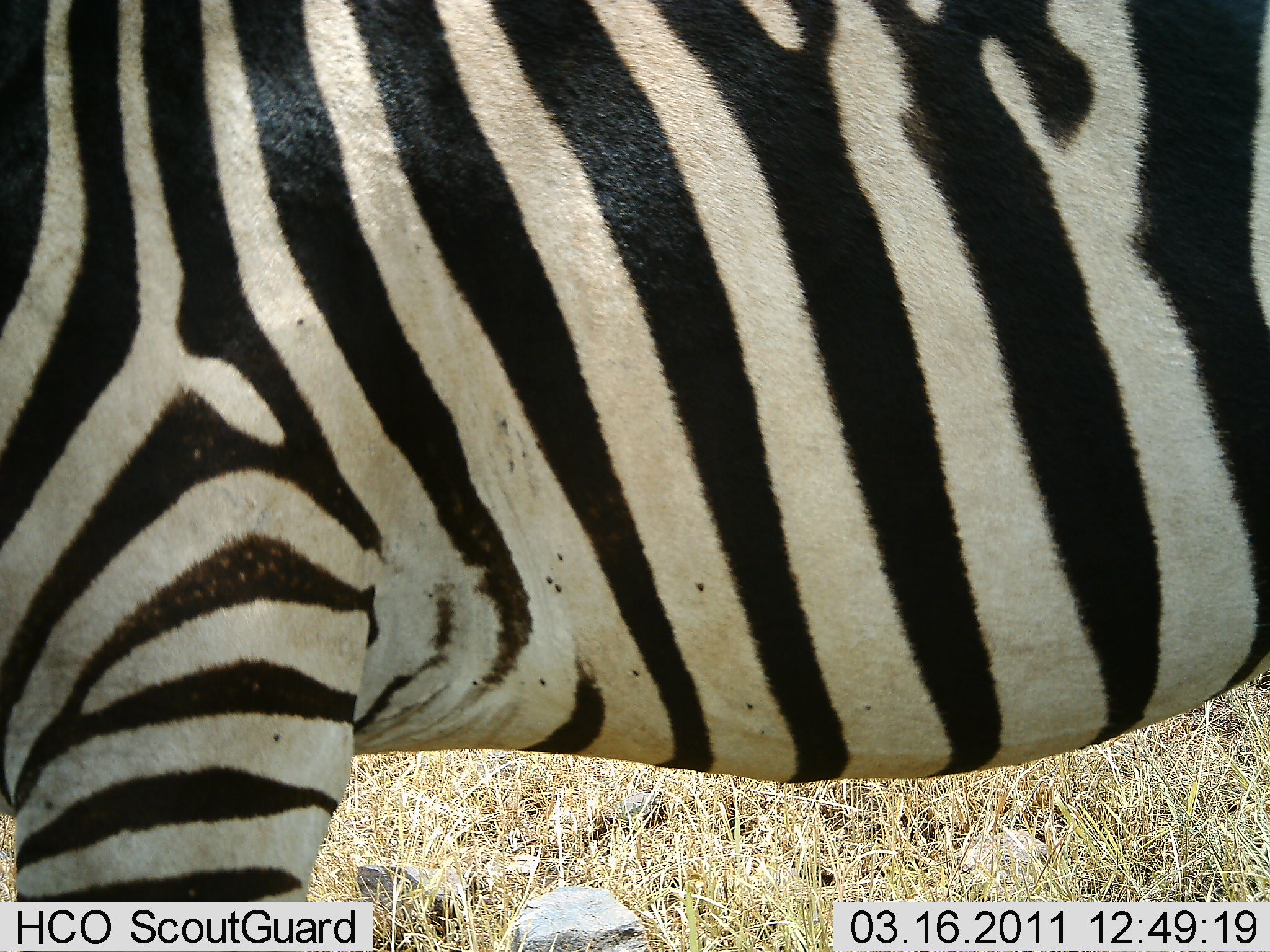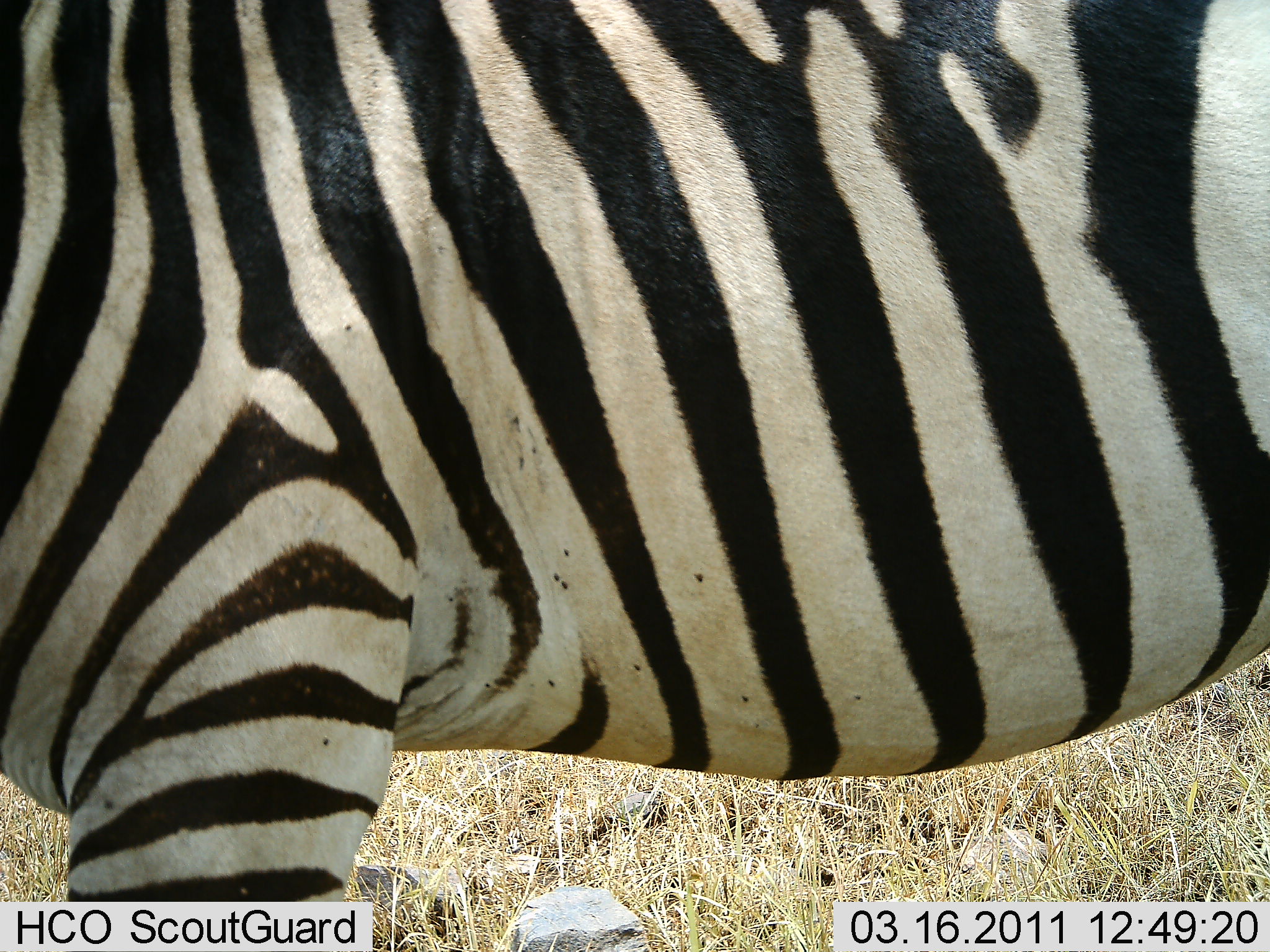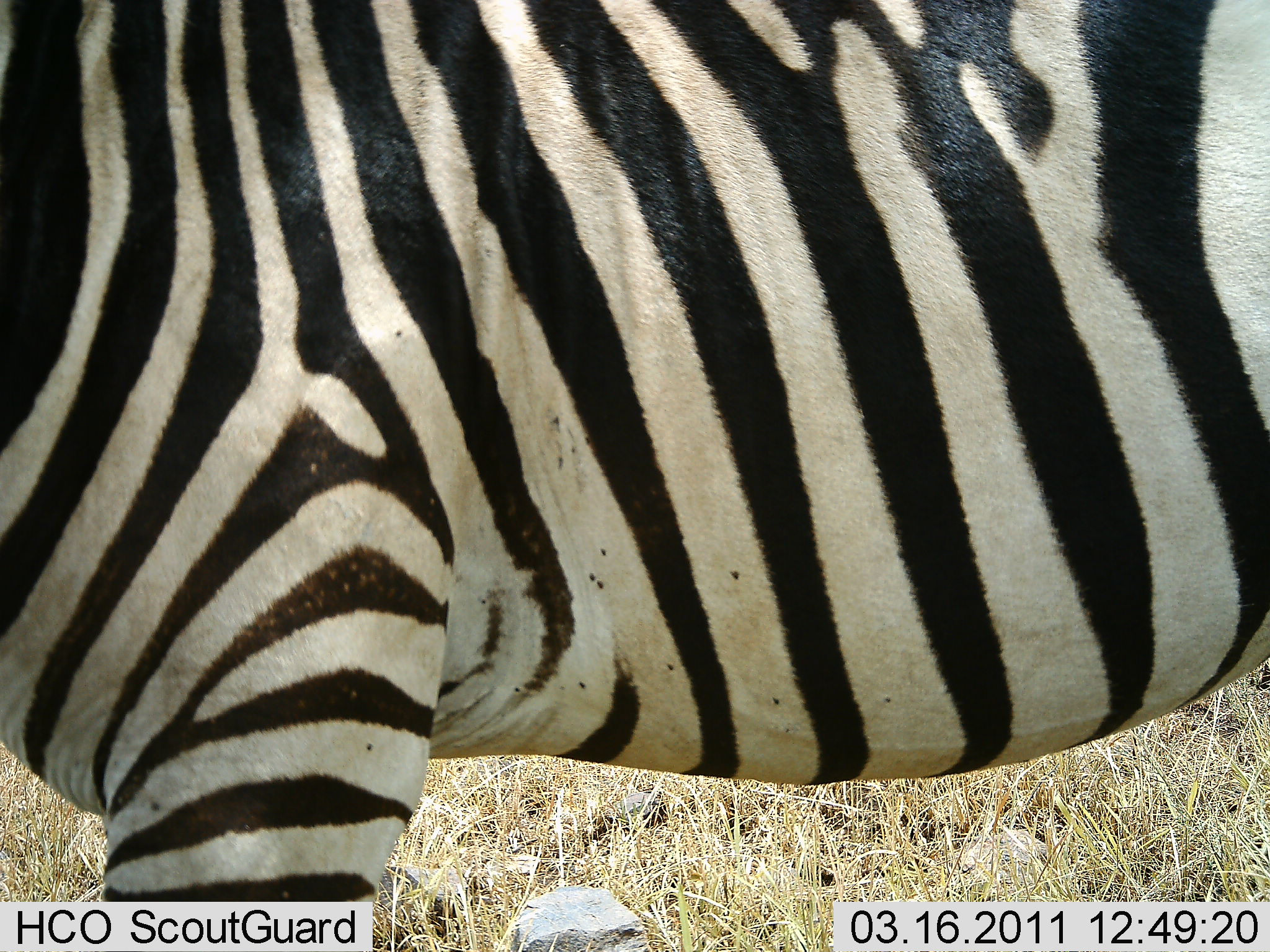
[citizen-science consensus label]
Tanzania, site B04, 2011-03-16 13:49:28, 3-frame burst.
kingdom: Animalia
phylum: Chordata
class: Mammalia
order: Perissodactyla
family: Equidae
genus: Equus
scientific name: Equus quagga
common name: plains zebra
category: zebra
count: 1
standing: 100%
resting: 0%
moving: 0%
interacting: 0%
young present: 0%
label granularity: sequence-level